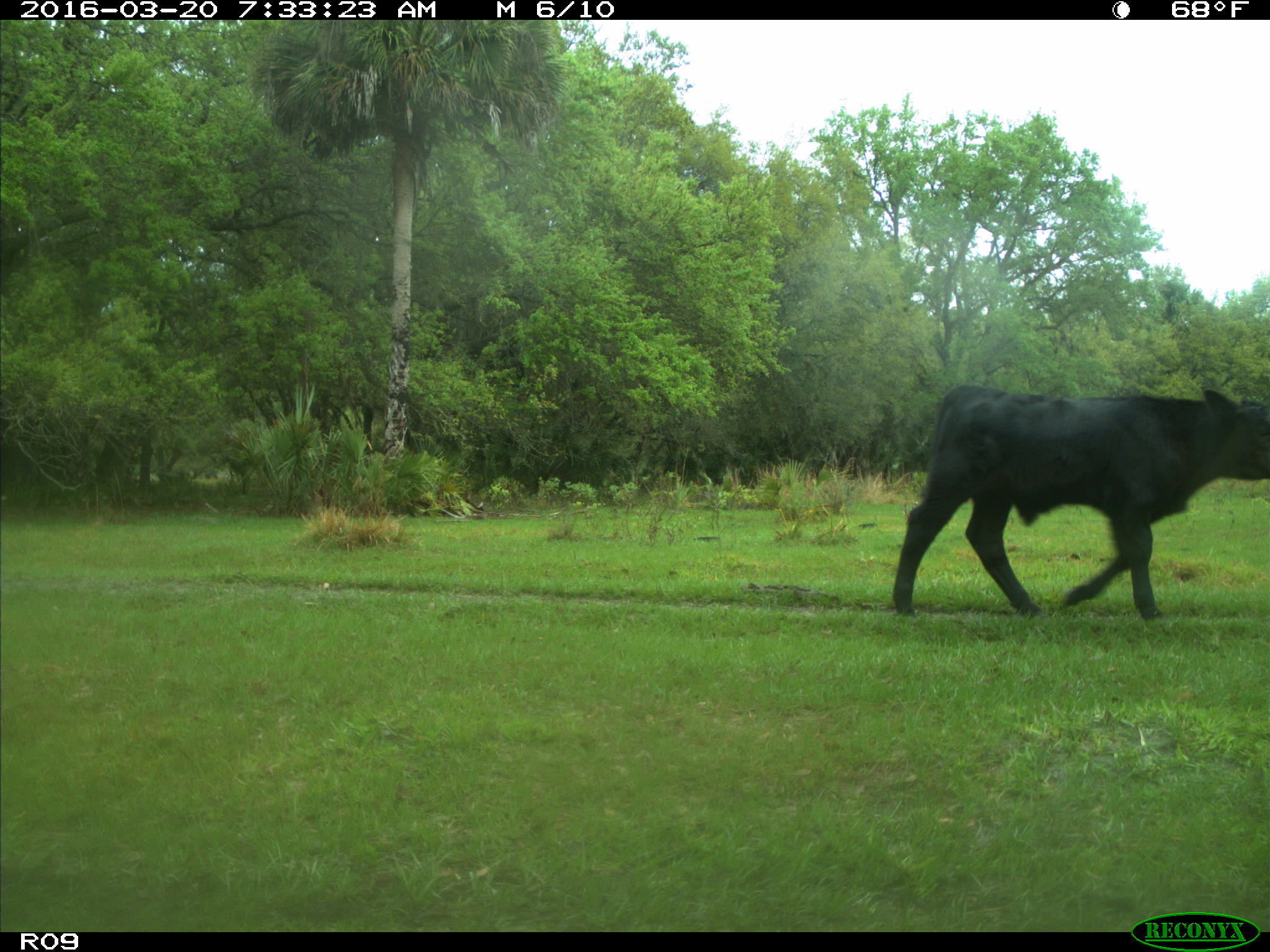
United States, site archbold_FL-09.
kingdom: Animalia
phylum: Chordata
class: Mammalia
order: Artiodactyla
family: Bovidae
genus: Bos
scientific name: Bos taurus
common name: domestic cow